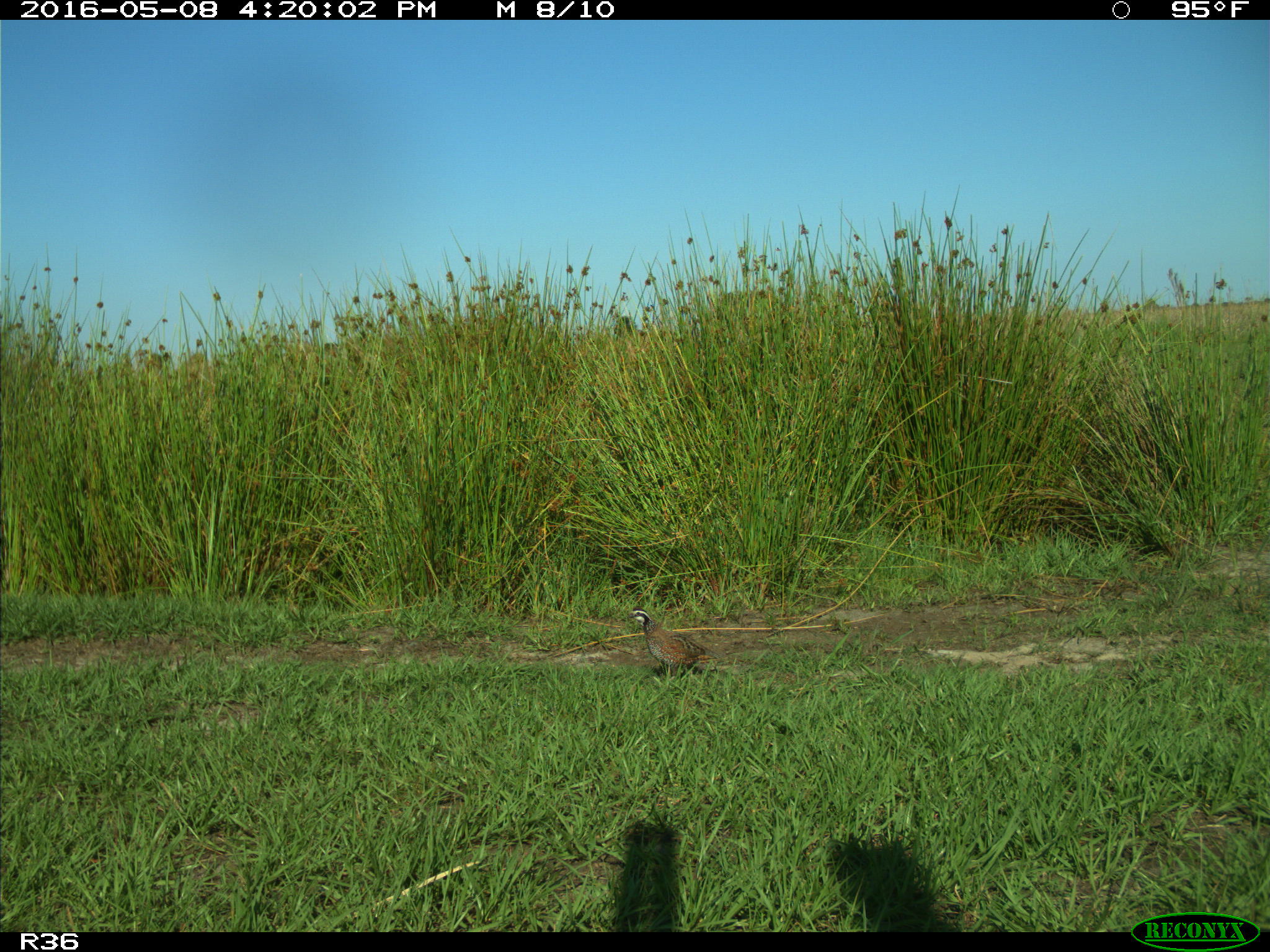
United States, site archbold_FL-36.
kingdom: Animalia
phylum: Chordata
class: Aves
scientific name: Aves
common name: birds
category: unidentified bird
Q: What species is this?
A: Unidentified bird (birds) (Aves).